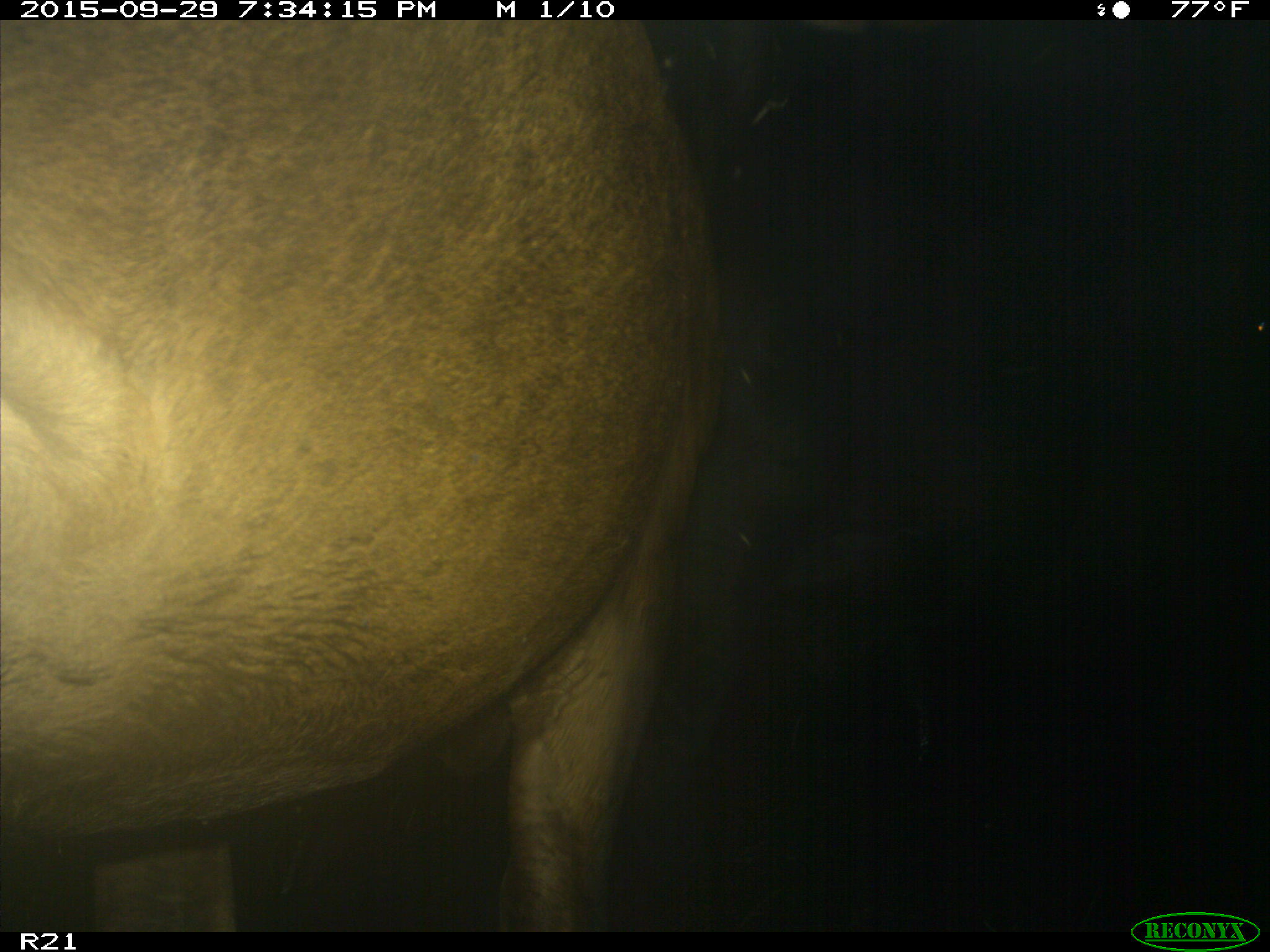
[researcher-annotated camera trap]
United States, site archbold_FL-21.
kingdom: Animalia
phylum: Chordata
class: Mammalia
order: Artiodactyla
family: Bovidae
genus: Bos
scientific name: Bos taurus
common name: domestic cow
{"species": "Bos taurus (domestic cow)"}